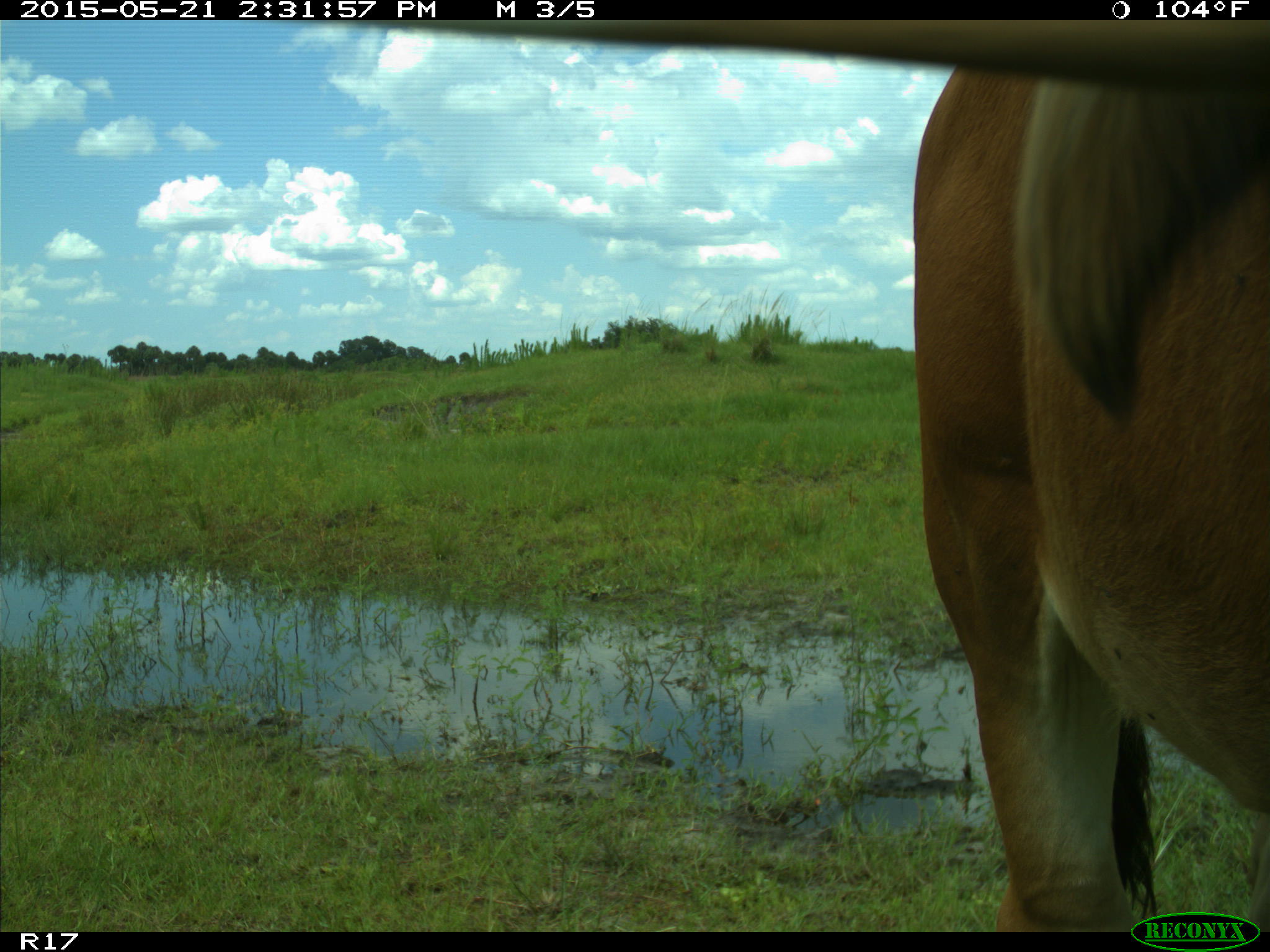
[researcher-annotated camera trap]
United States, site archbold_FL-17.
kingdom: Animalia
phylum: Chordata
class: Mammalia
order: Artiodactyla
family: Bovidae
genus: Bos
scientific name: Bos taurus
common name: domestic cow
Bos taurus (domestic cow).